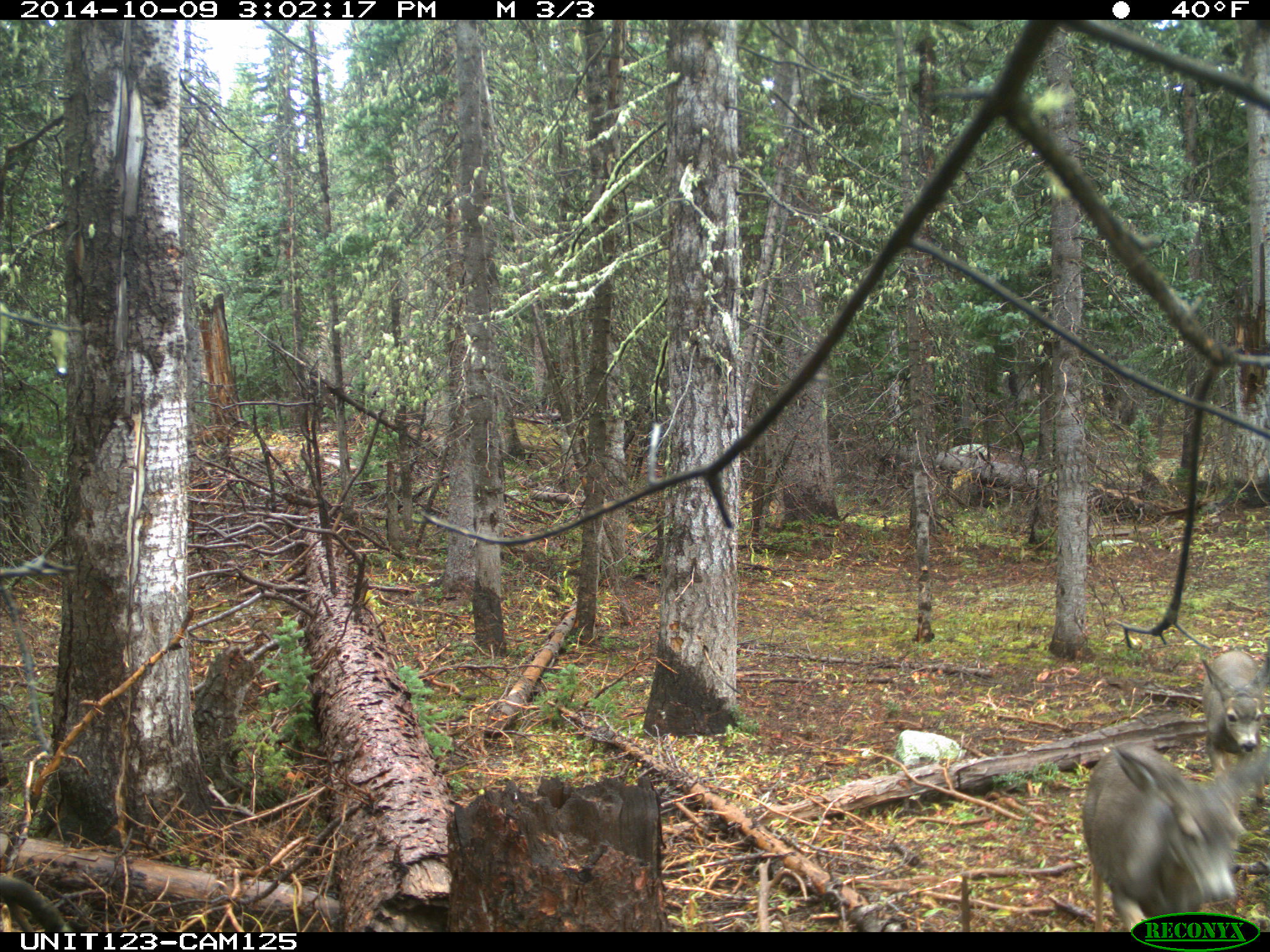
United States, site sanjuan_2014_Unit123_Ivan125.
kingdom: Animalia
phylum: Chordata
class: Mammalia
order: Artiodactyla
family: Cervidae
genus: Odocoileus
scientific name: Odocoileus hemionus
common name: mule deer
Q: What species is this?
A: Odocoileus hemionus (mule deer).